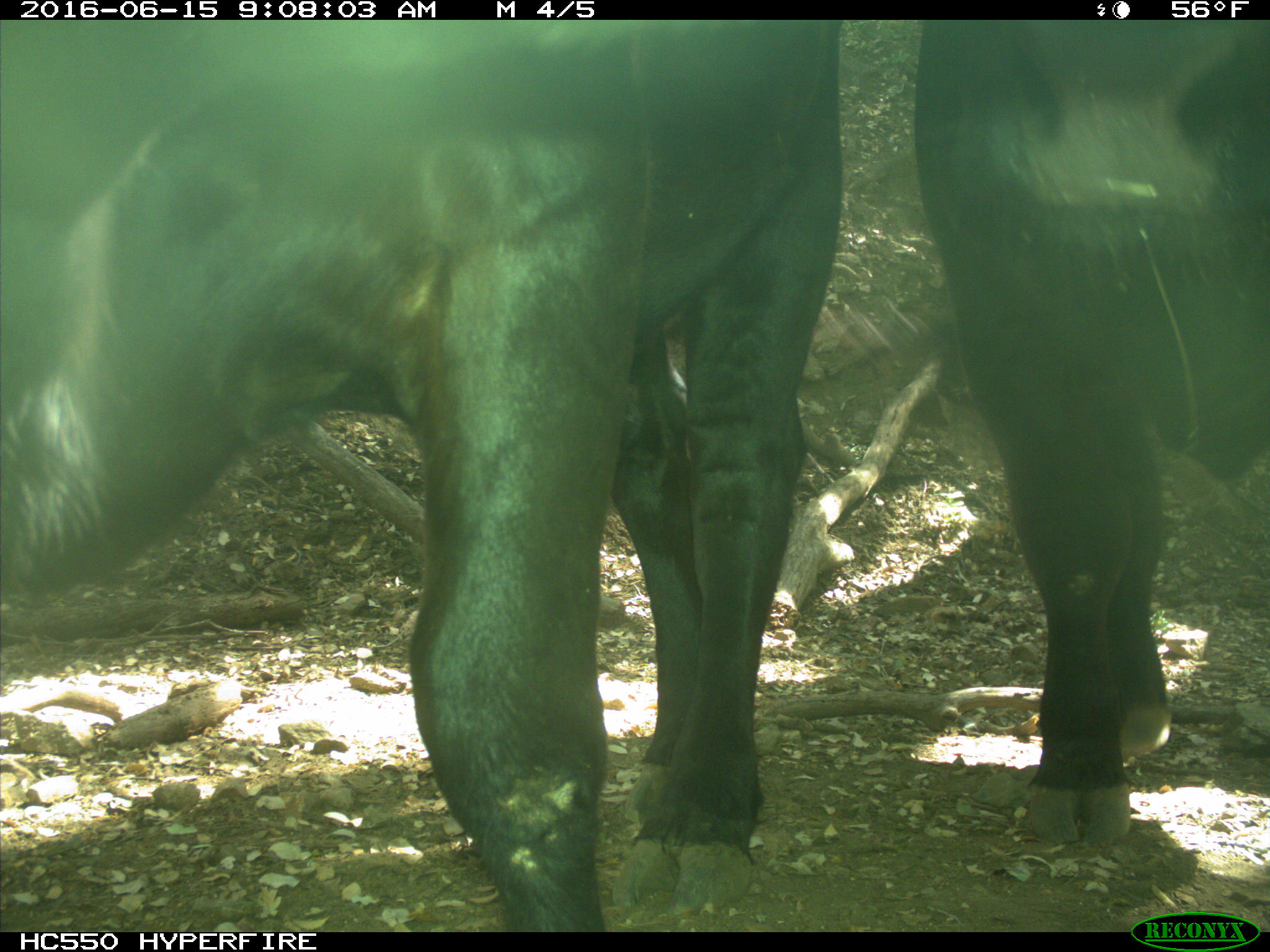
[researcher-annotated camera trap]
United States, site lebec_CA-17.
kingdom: Animalia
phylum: Chordata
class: Mammalia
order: Artiodactyla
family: Bovidae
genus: Bos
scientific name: Bos taurus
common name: domestic cow